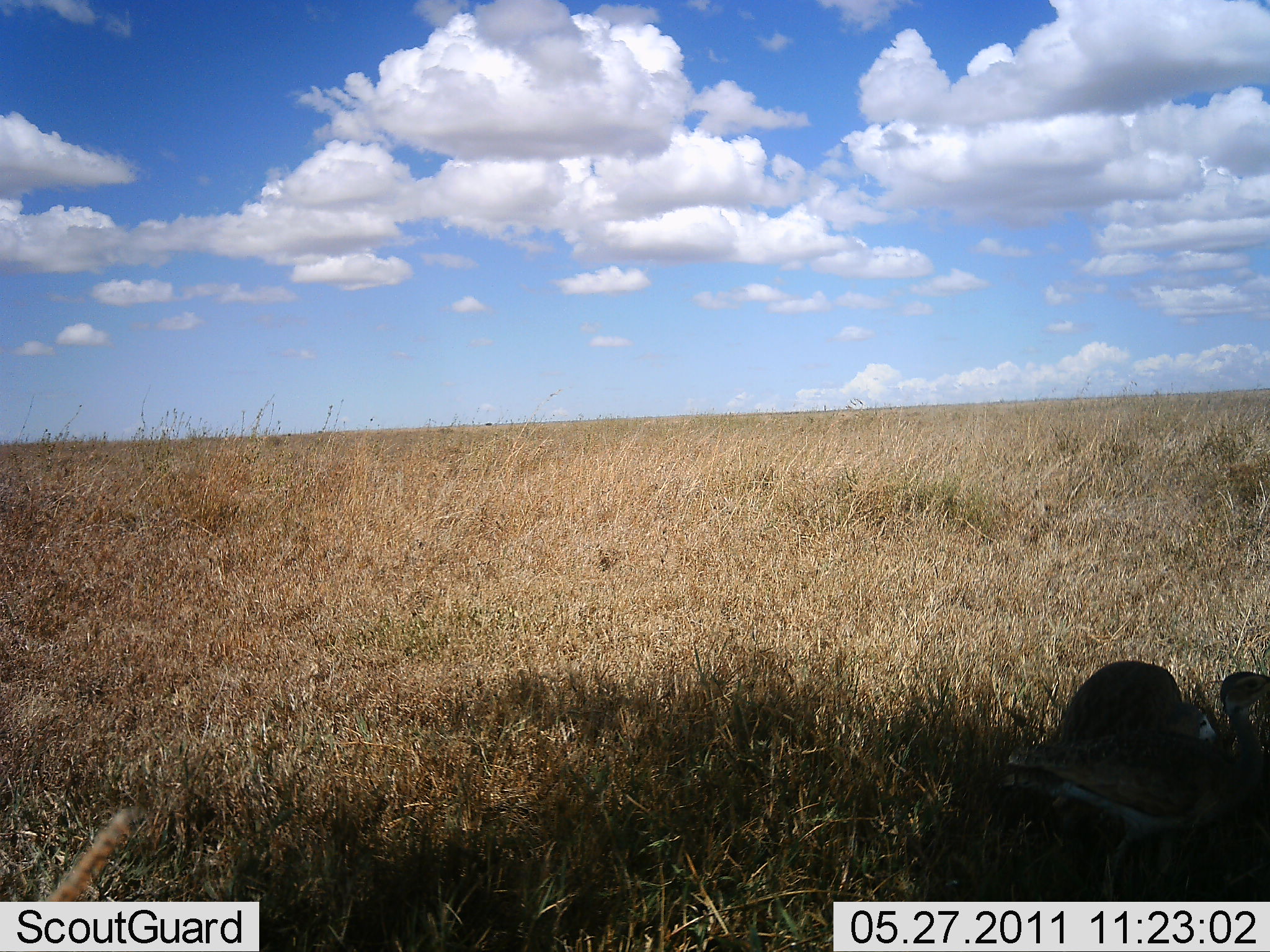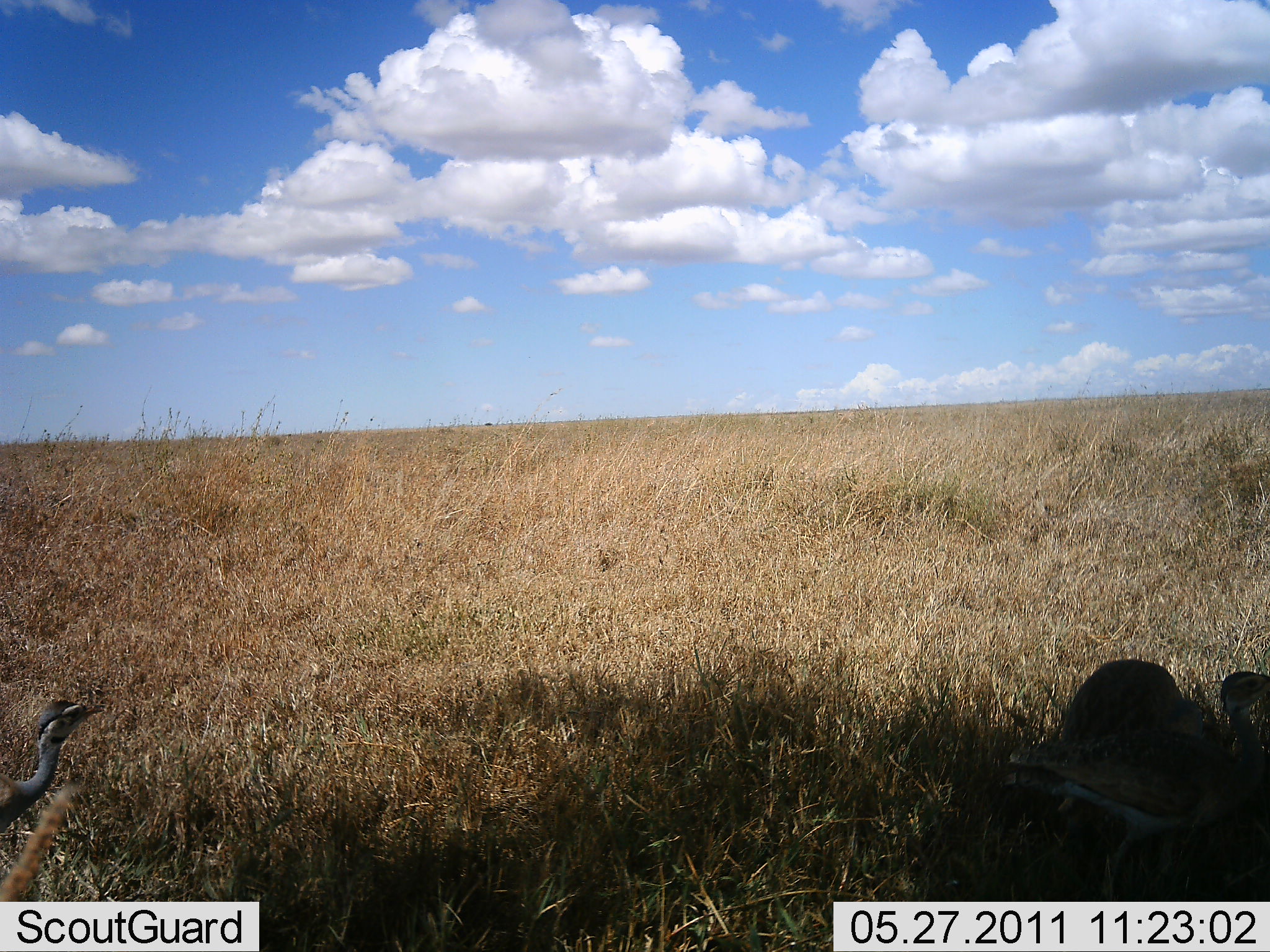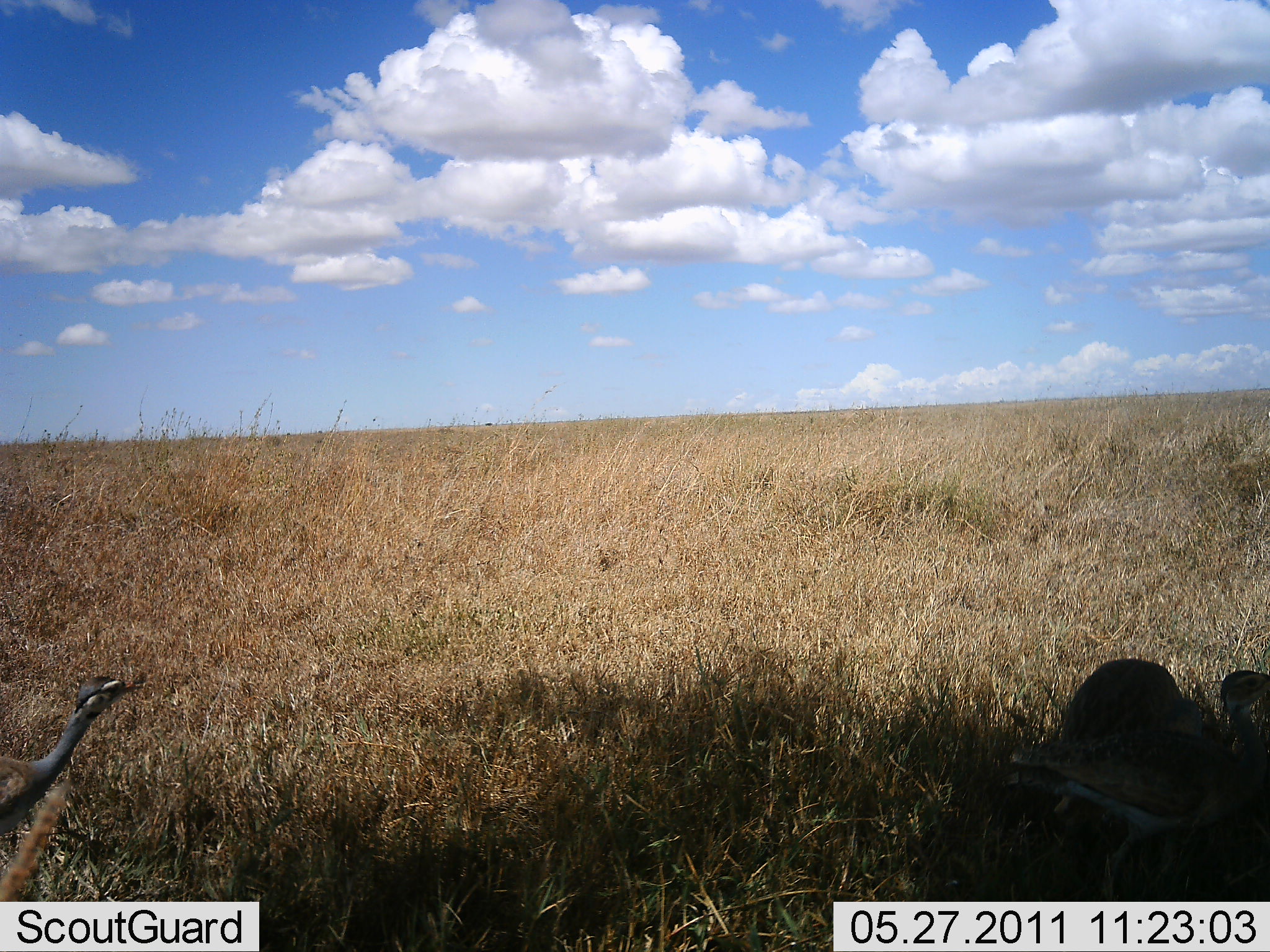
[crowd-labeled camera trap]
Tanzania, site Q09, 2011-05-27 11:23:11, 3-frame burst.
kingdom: Animalia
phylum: Chordata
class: Aves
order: Otidiformes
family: Otididae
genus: Ardeotis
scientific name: Ardeotis kori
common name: kori bustard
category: koribustard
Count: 3.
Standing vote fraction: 67%.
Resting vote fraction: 17%.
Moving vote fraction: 17%.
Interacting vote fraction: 0%.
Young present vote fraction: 0%.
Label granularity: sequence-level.